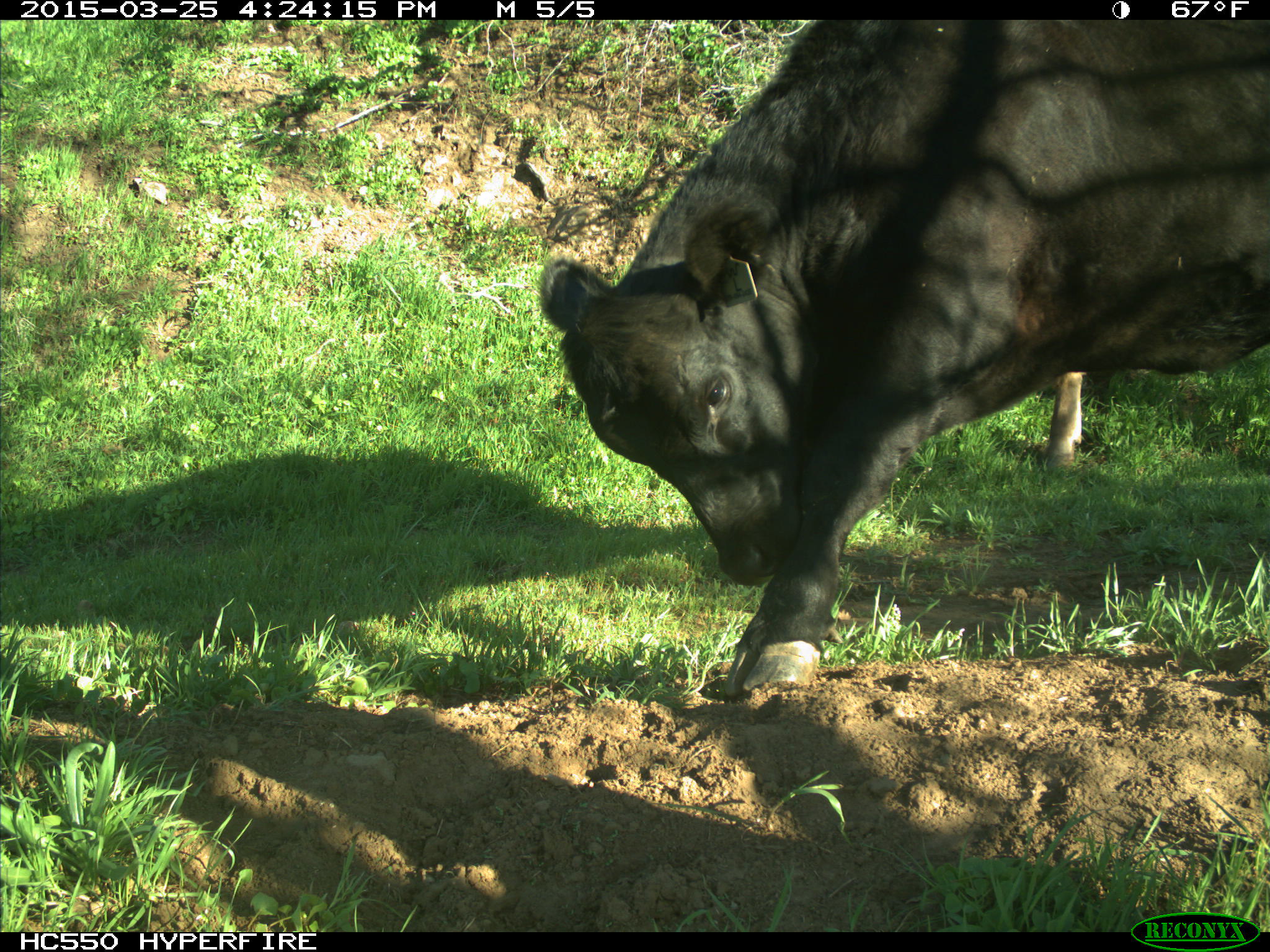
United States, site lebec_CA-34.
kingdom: Animalia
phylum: Chordata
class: Mammalia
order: Artiodactyla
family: Bovidae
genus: Bos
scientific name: Bos taurus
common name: domestic cow